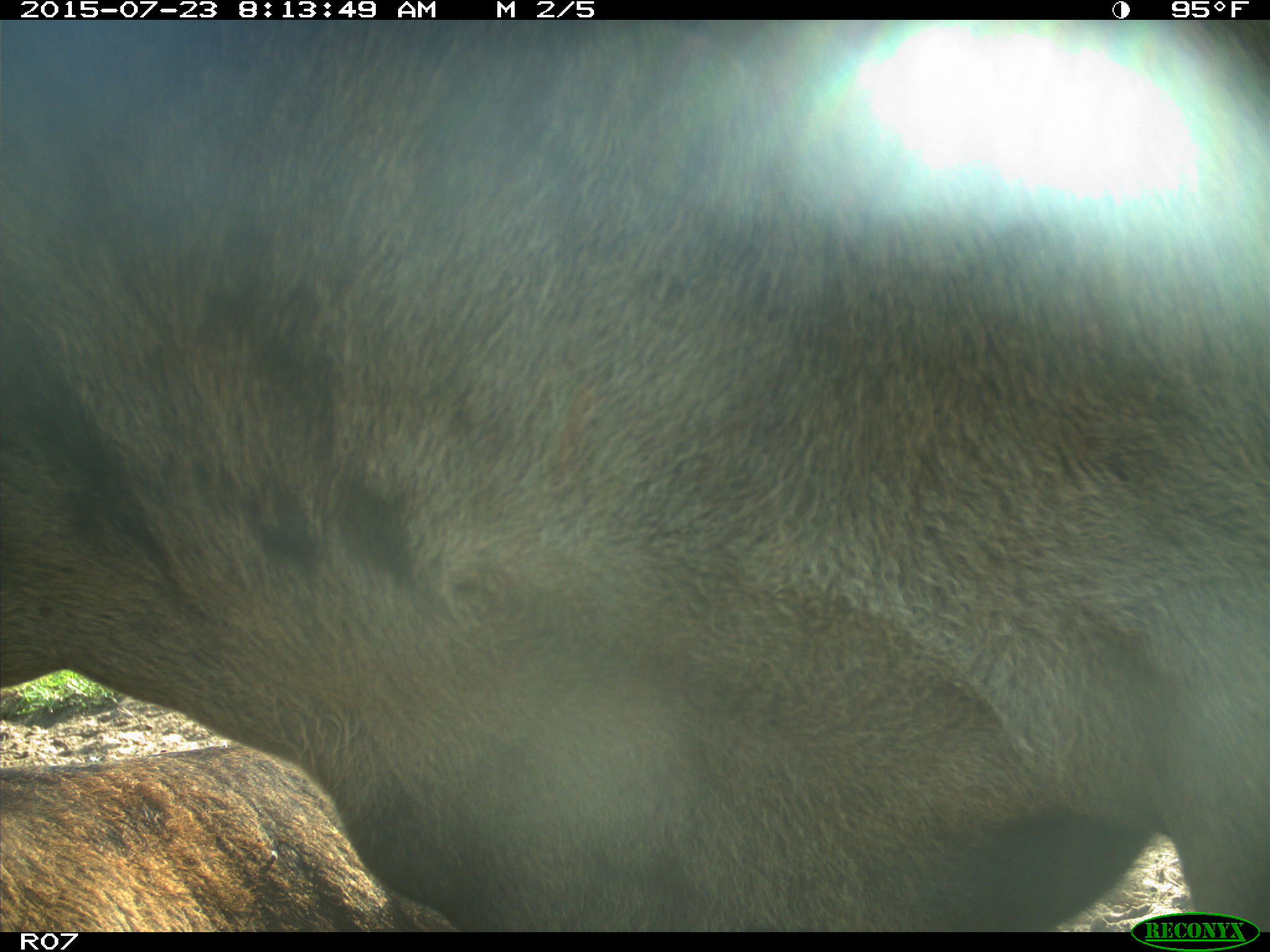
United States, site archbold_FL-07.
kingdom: Animalia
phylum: Chordata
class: Mammalia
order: Artiodactyla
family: Bovidae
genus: Bos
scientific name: Bos taurus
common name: domestic cow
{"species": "Bos taurus (domestic cow)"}